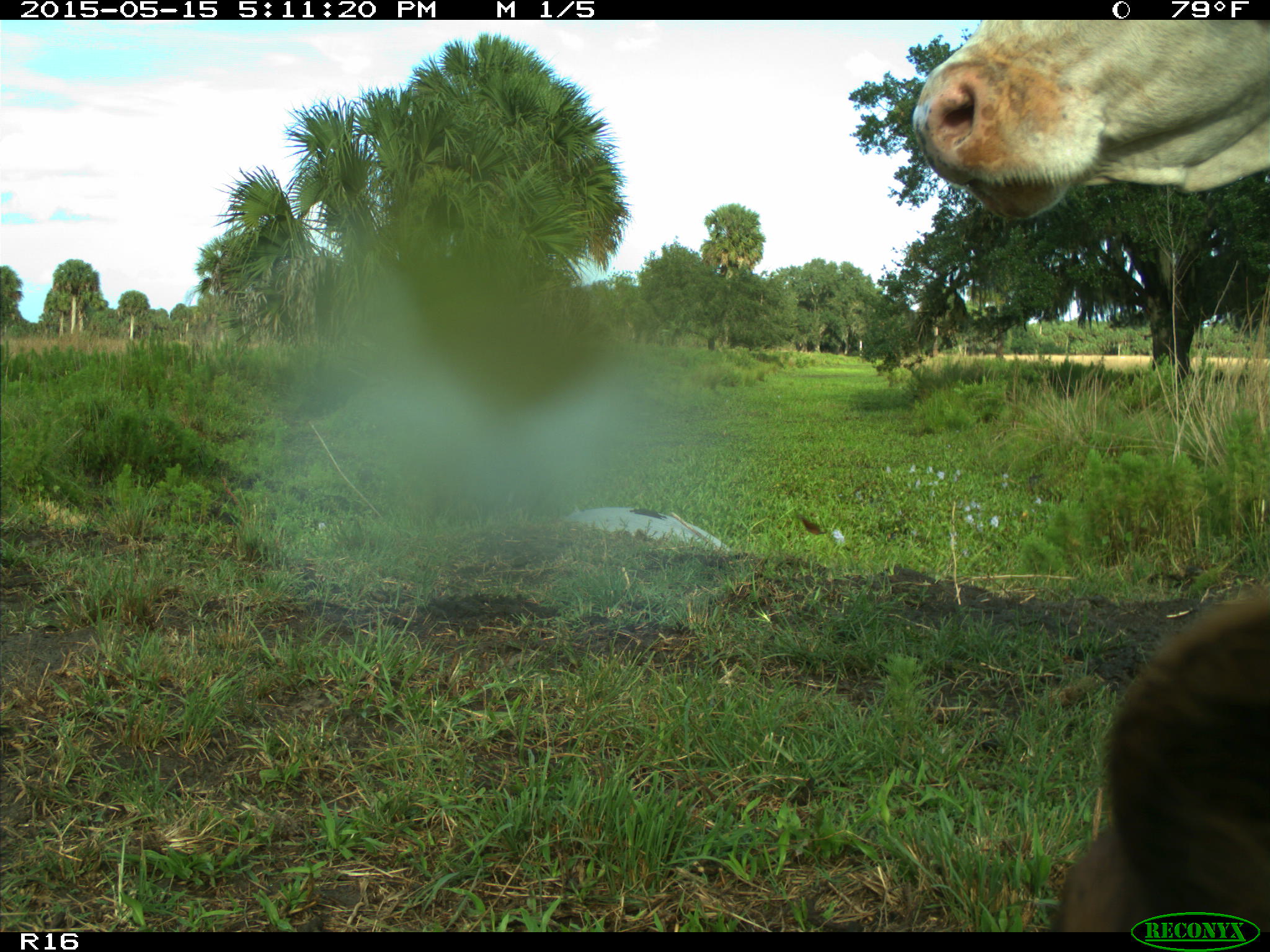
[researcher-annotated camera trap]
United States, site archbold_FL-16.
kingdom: Animalia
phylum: Chordata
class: Mammalia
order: Artiodactyla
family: Bovidae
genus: Bos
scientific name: Bos taurus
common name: domestic cow